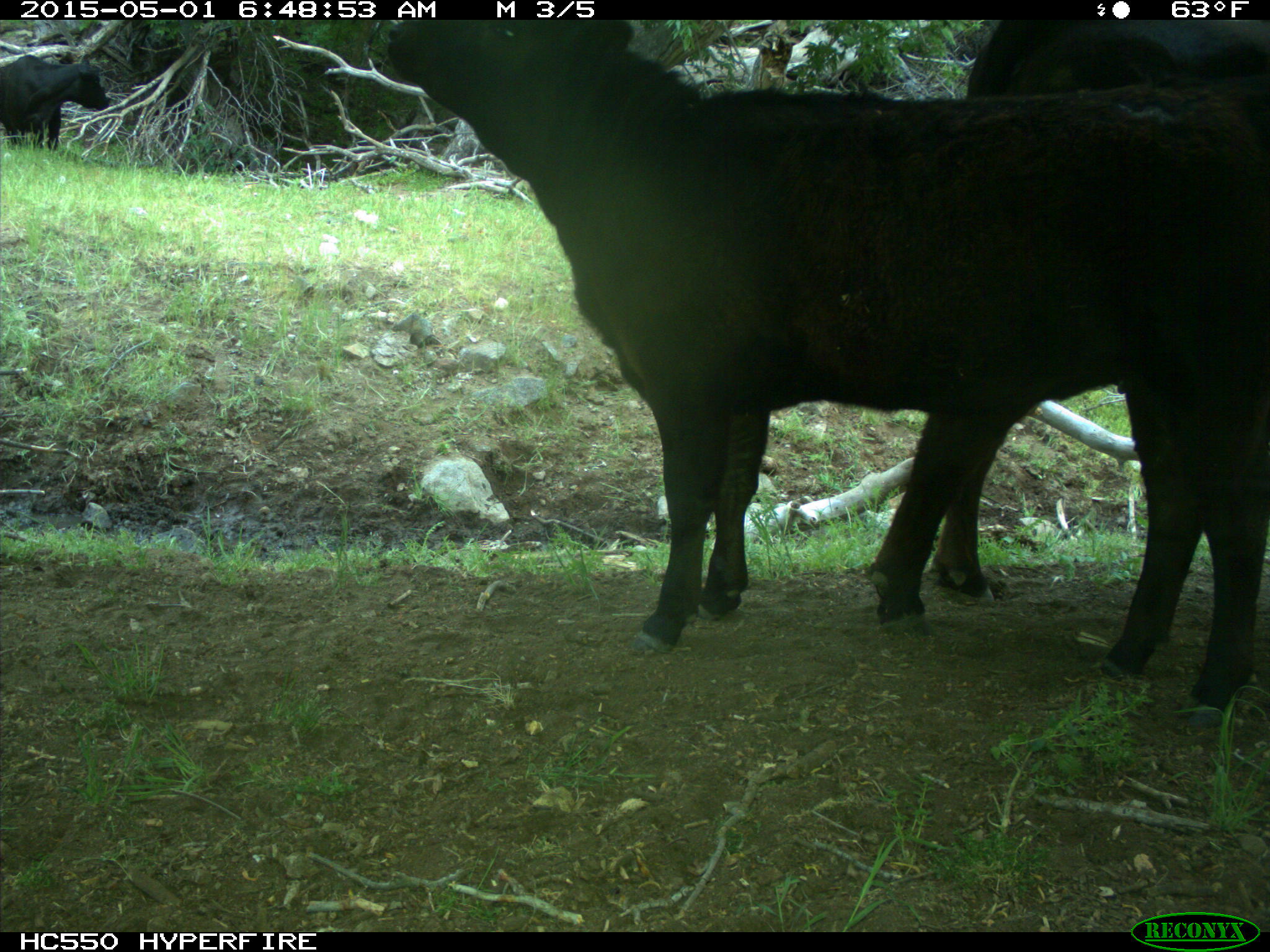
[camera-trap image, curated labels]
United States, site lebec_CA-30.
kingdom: Animalia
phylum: Chordata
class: Mammalia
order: Artiodactyla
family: Bovidae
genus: Bos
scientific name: Bos taurus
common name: domestic cow